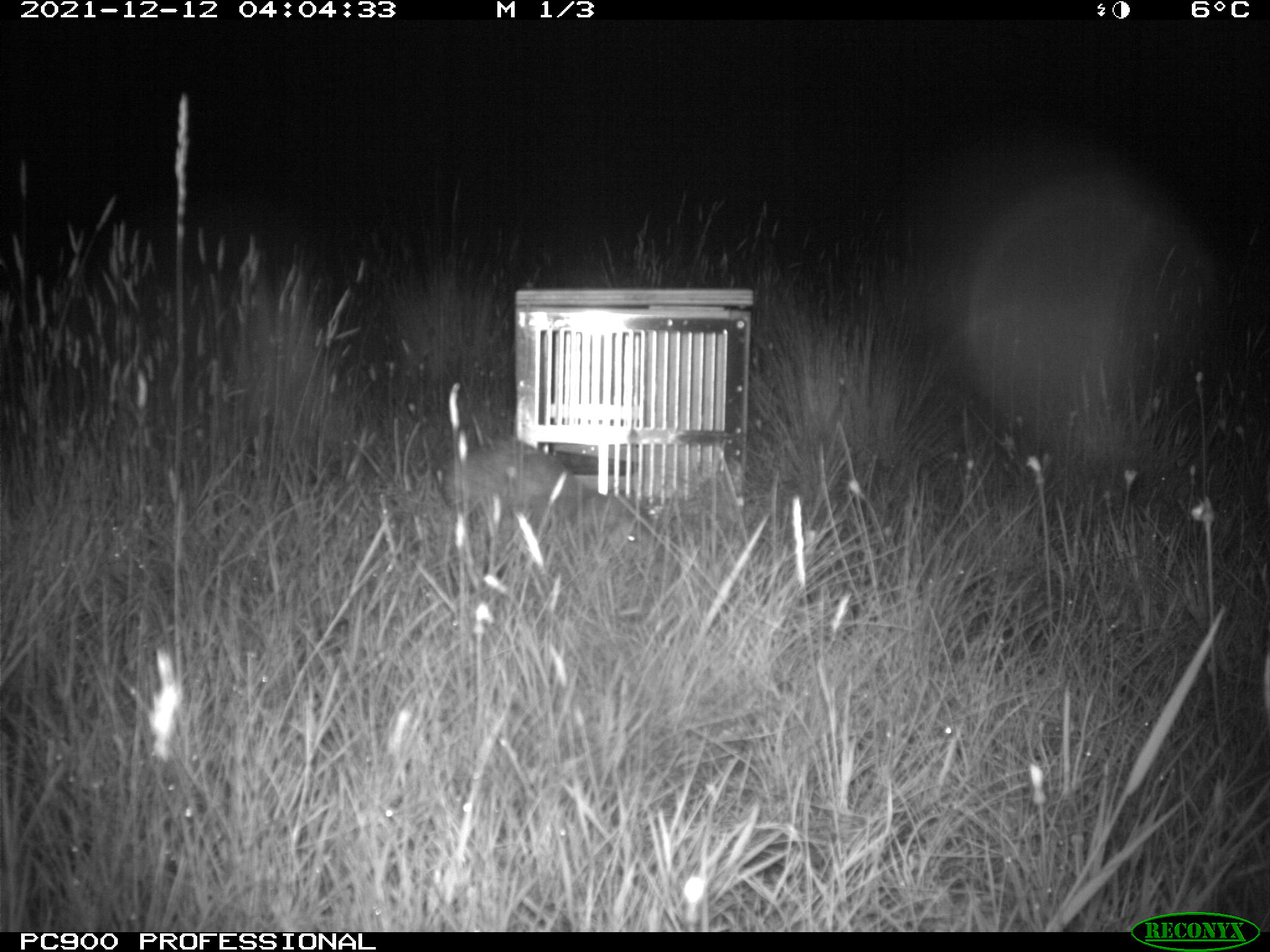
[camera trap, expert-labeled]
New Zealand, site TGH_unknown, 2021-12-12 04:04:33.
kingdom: Animalia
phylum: Chordata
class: Mammalia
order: Carnivora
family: Mustelidae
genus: Mustela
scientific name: Mustela furo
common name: ferret